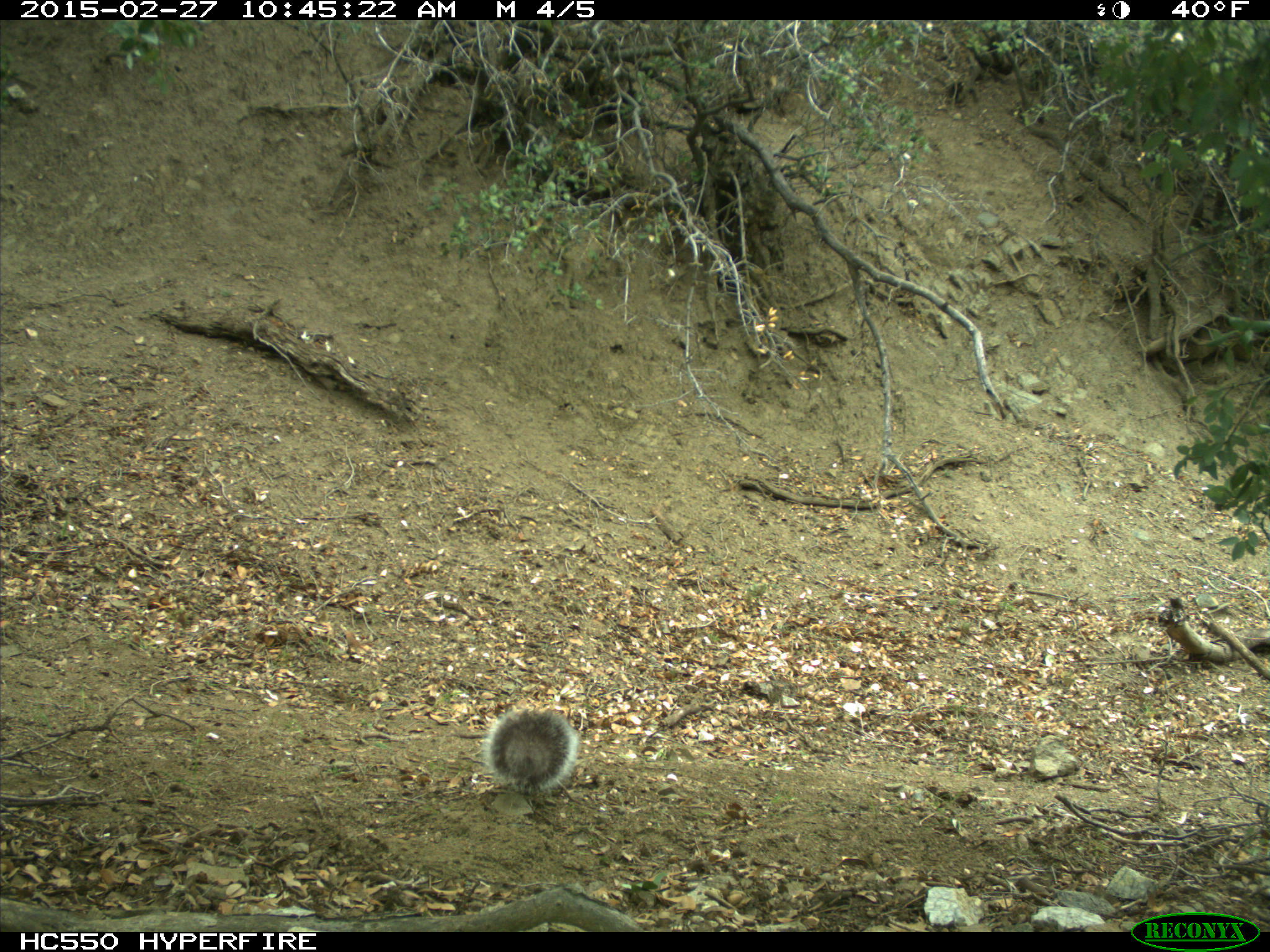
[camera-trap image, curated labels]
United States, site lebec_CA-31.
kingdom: Animalia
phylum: Chordata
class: Mammalia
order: Rodentia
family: Sciuridae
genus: Sciurus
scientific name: Sciurus carolinensis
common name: eastern gray squirrel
Sciurus carolinensis (eastern gray squirrel).